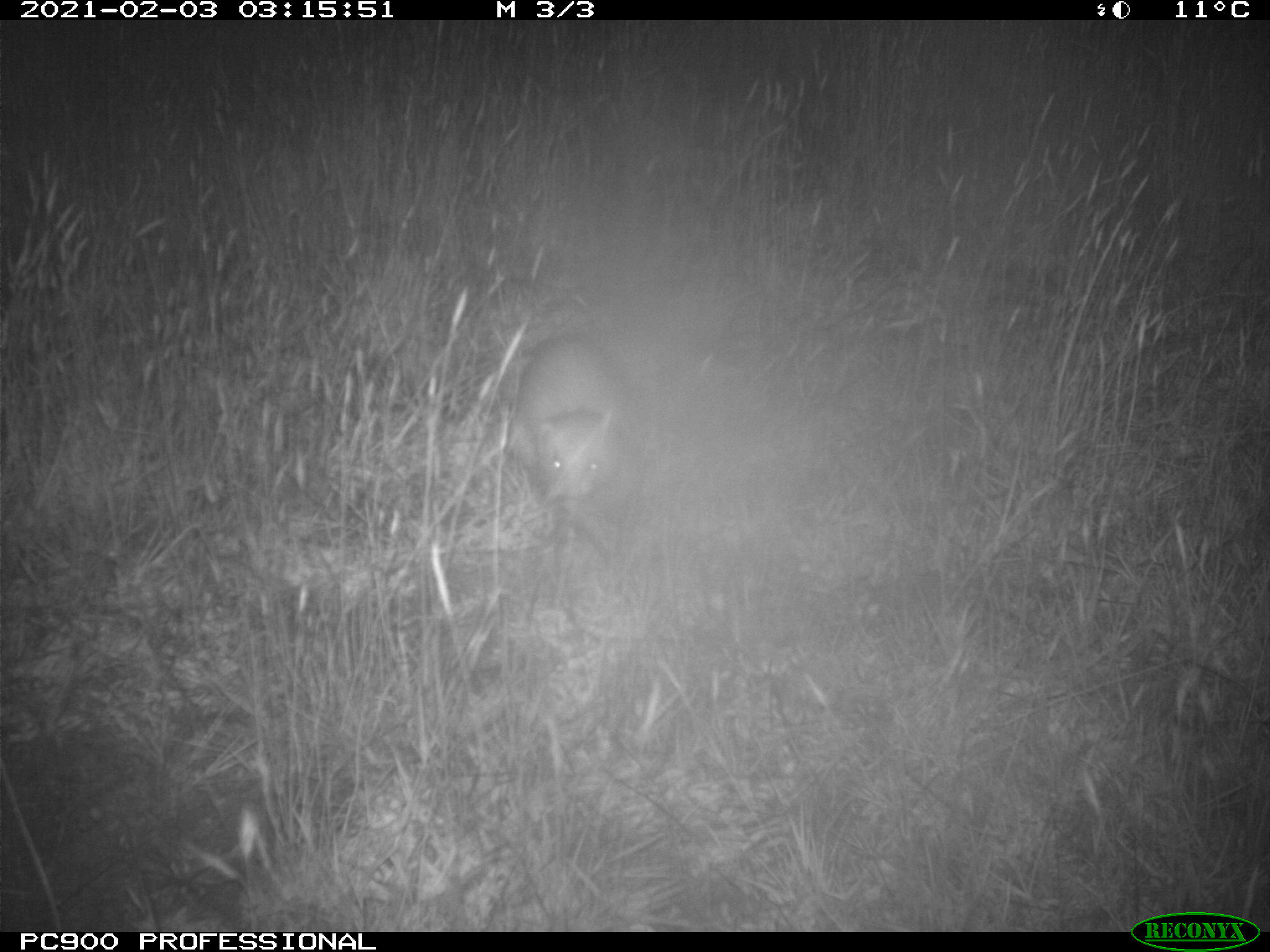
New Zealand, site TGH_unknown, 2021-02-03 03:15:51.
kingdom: Animalia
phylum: Chordata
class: Mammalia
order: Carnivora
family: Mustelidae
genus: Mustela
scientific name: Mustela furo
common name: ferret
Ferret (Mustela furo).